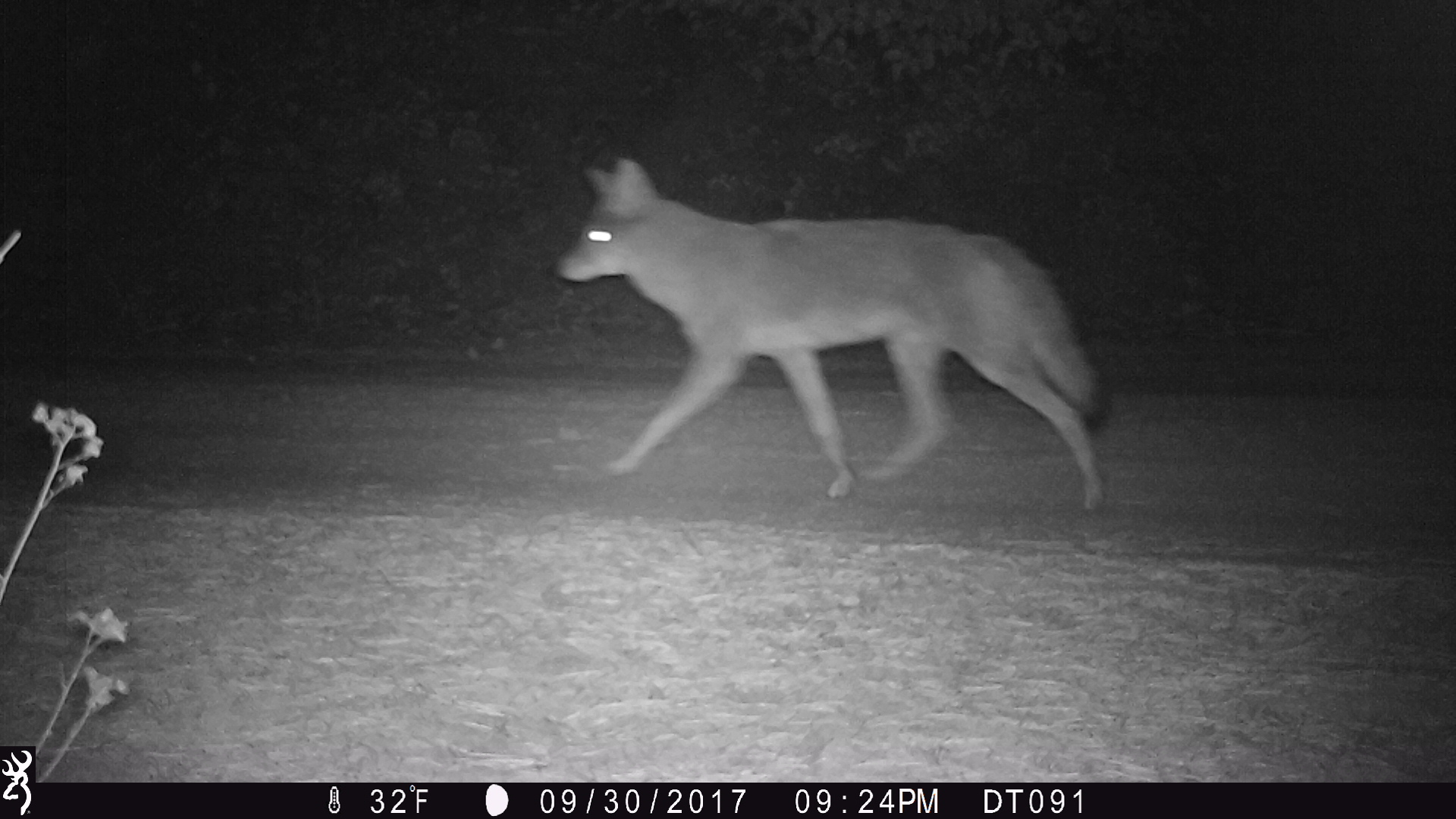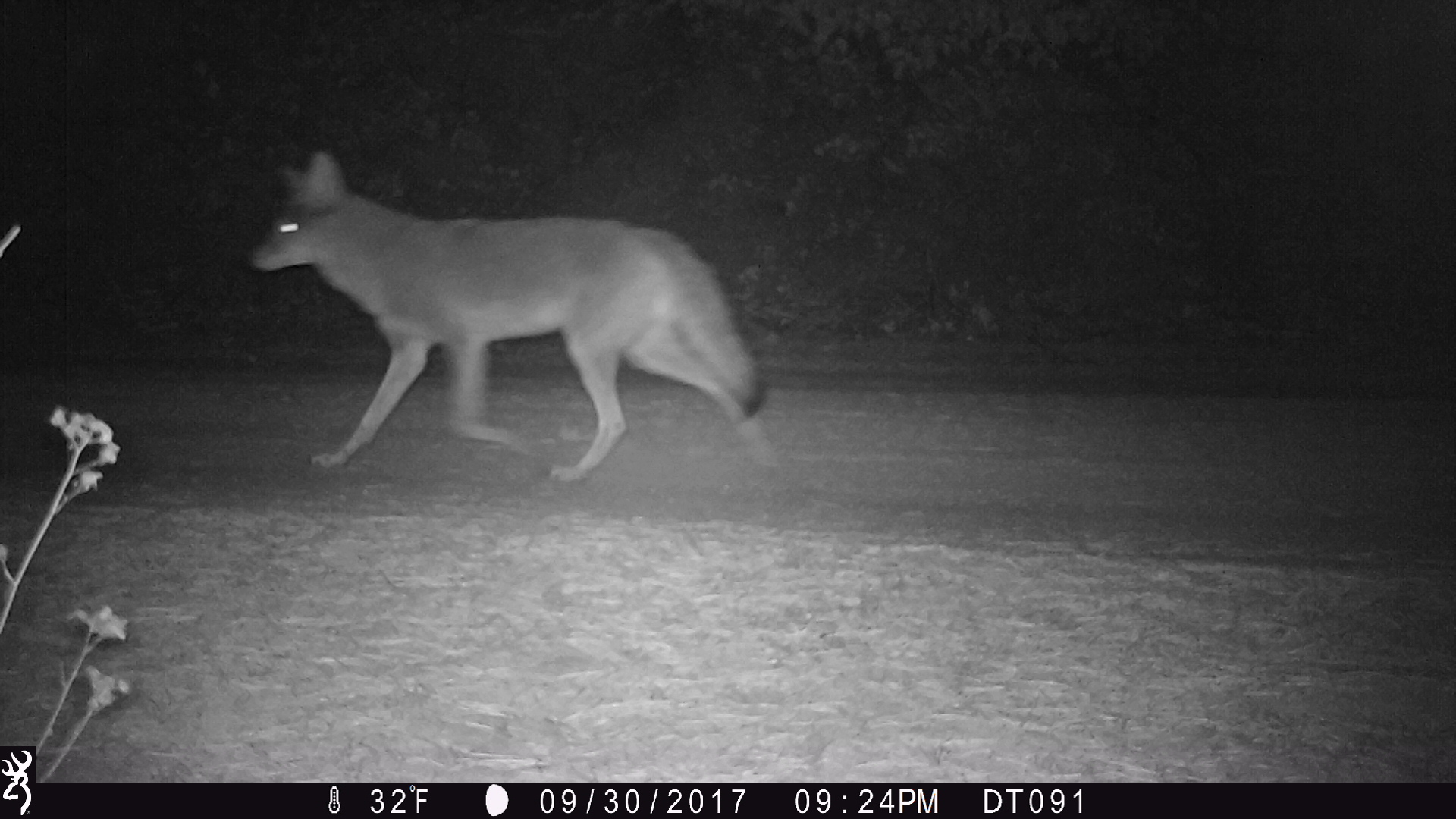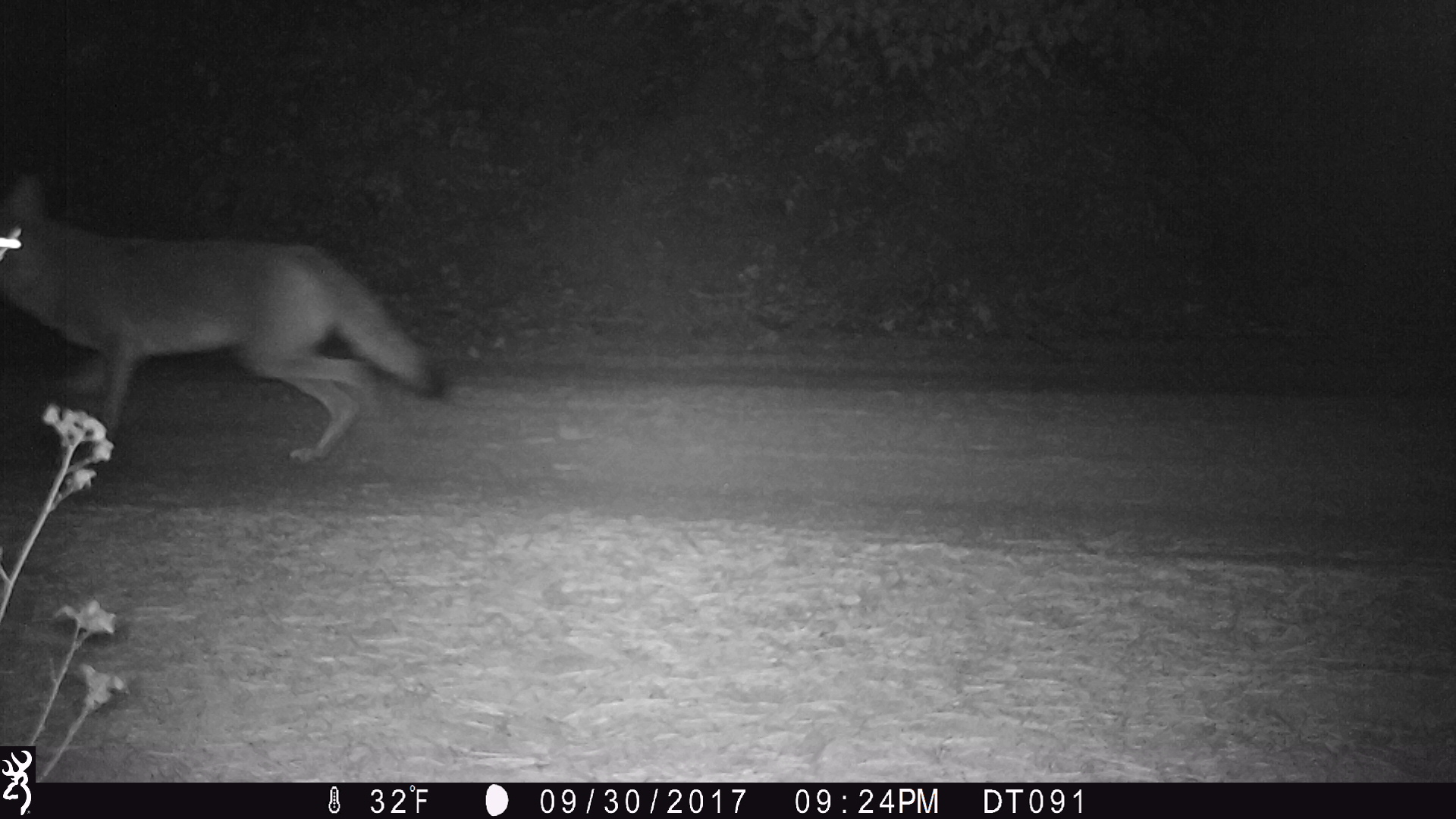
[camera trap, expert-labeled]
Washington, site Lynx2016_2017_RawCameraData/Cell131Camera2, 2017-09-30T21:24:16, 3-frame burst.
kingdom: Animalia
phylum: Chordata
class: Mammalia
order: Carnivora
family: Canidae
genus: Canis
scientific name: Canis latrans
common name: coyote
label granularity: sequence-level